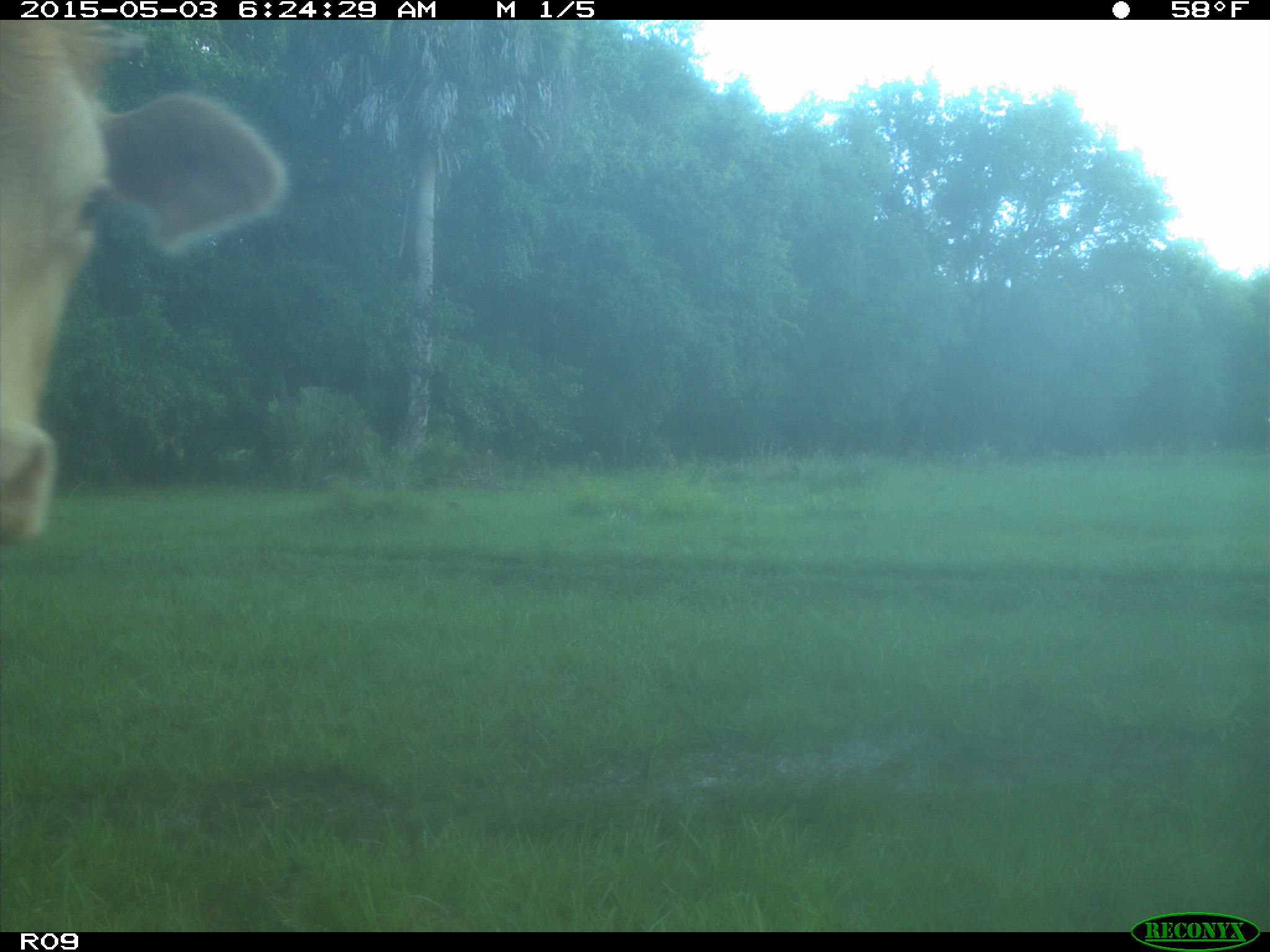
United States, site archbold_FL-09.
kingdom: Animalia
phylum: Chordata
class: Mammalia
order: Artiodactyla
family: Bovidae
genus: Bos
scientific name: Bos taurus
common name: domestic cow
Bos taurus (domestic cow).